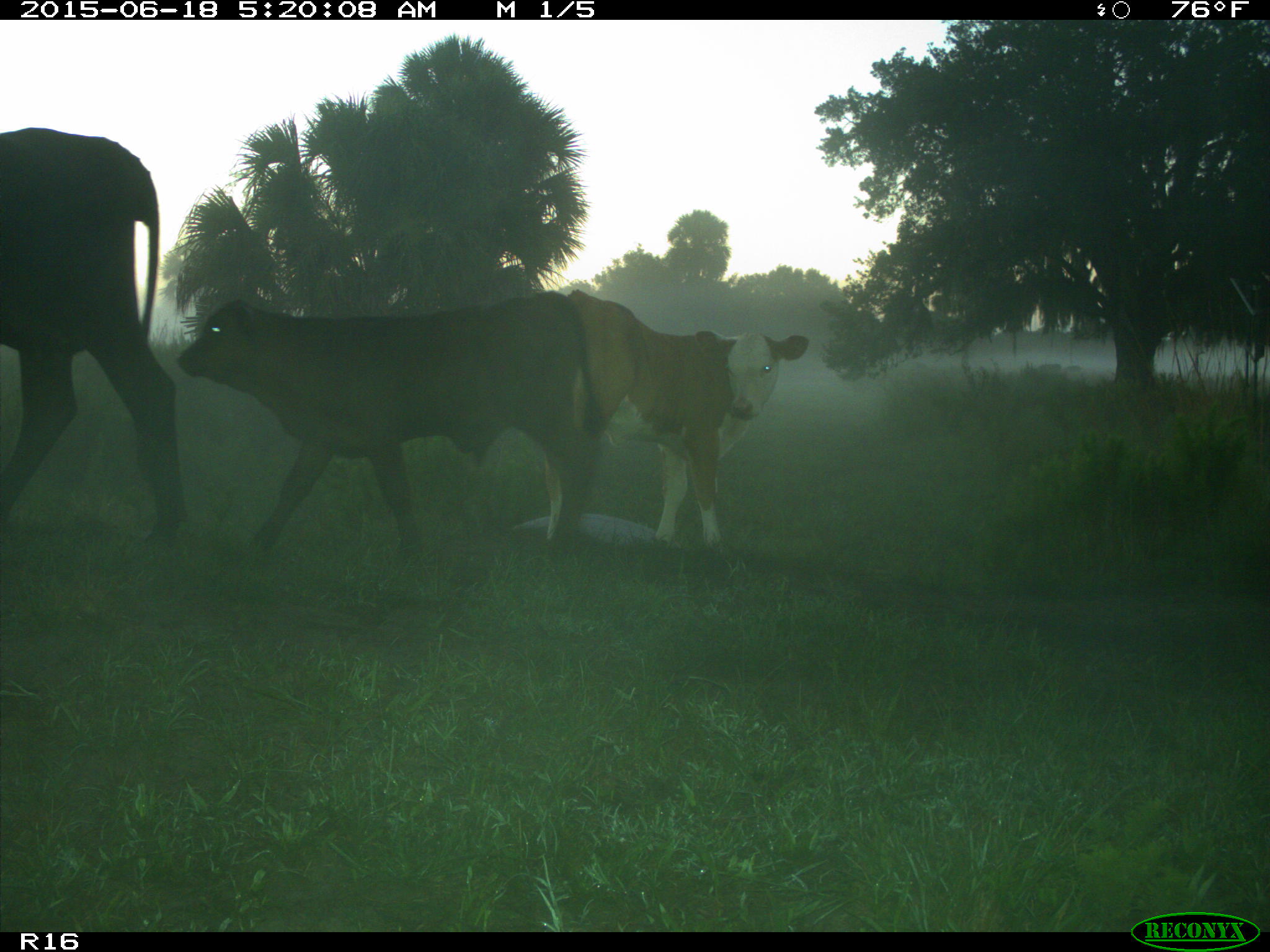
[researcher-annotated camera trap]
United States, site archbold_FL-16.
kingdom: Animalia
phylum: Chordata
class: Mammalia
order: Artiodactyla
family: Bovidae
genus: Bos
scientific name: Bos taurus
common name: domestic cow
Bos taurus (domestic cow).